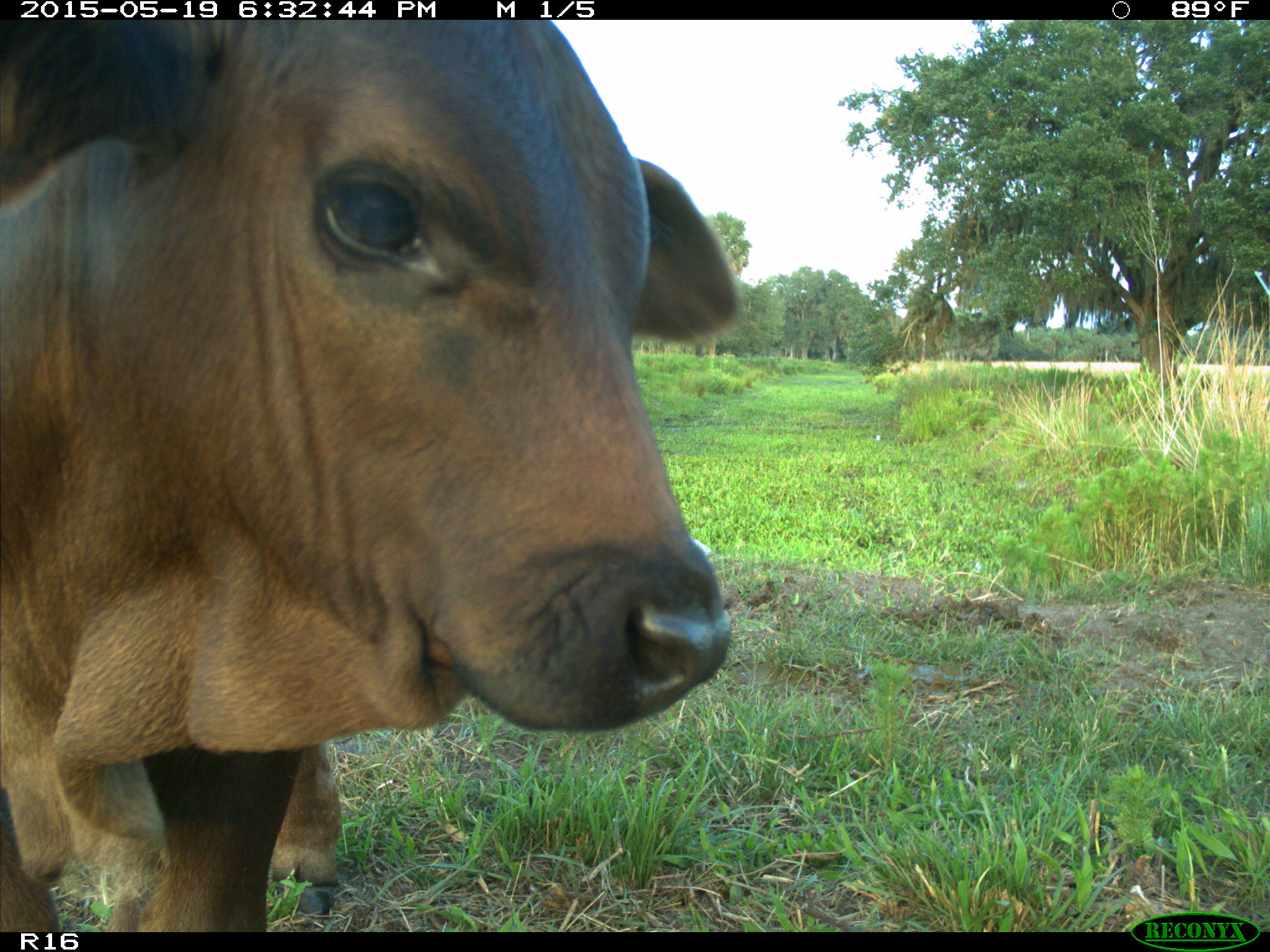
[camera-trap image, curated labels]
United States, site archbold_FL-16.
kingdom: Animalia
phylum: Chordata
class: Mammalia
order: Artiodactyla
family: Bovidae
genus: Bos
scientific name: Bos taurus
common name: domestic cow